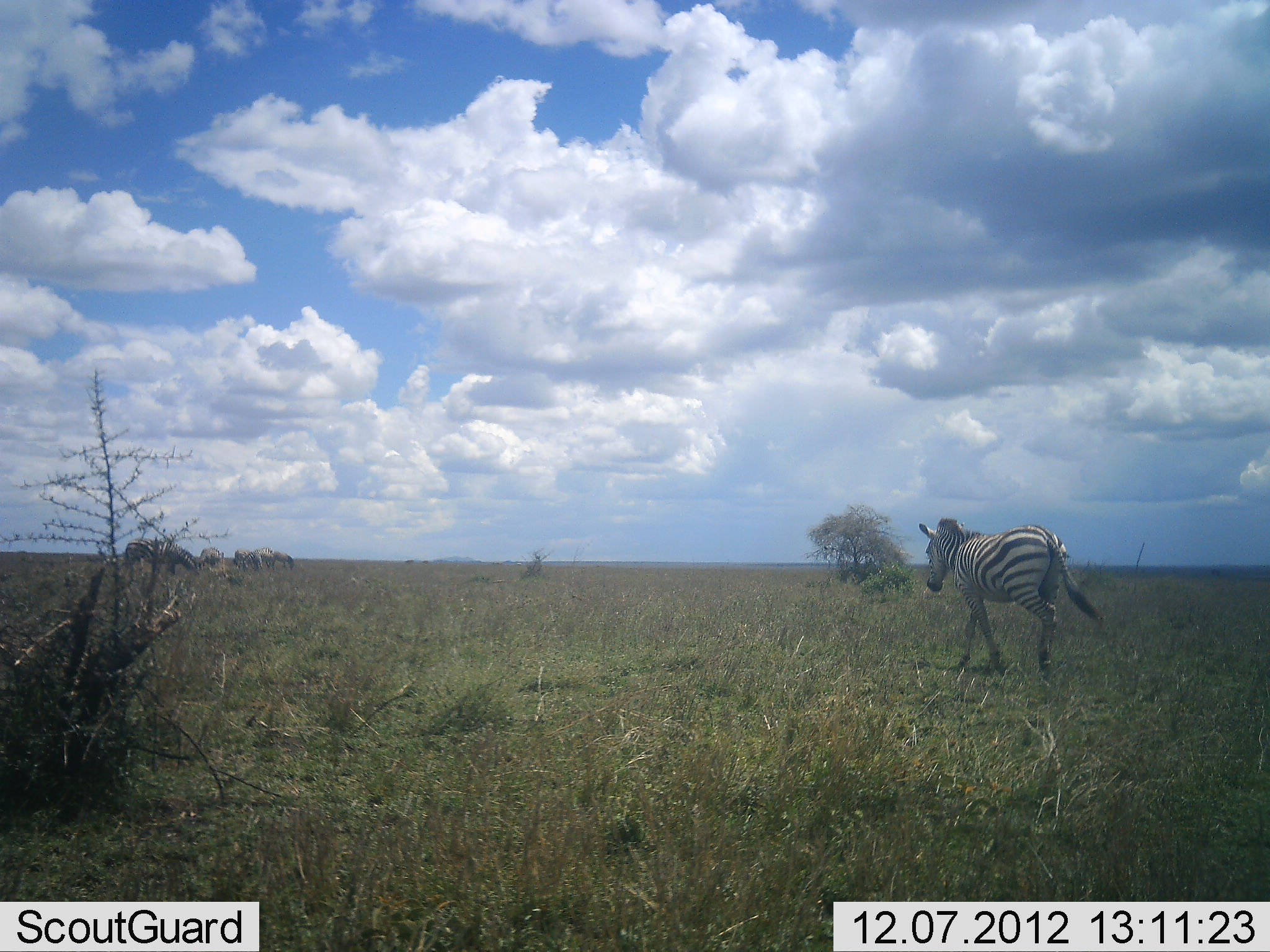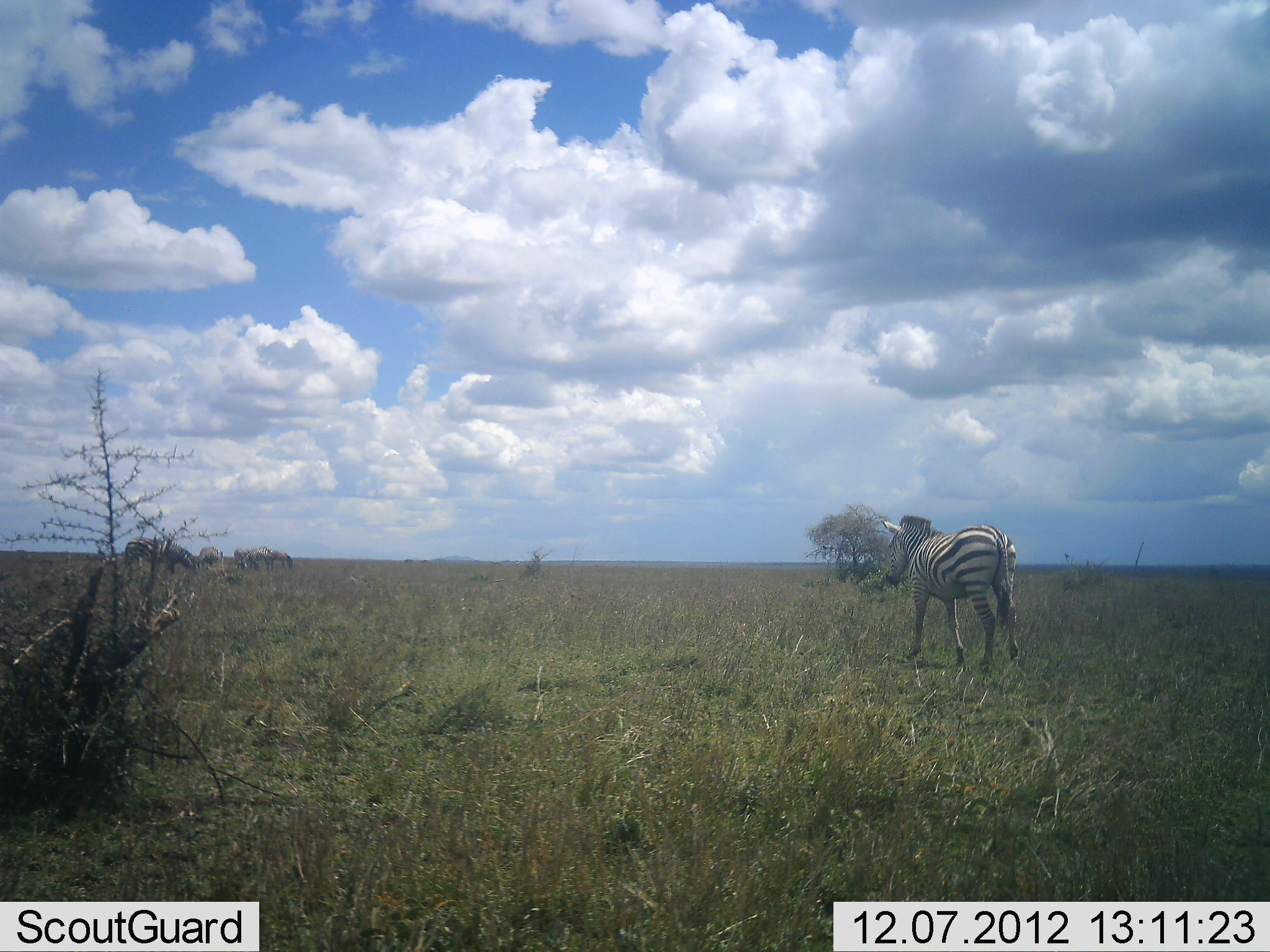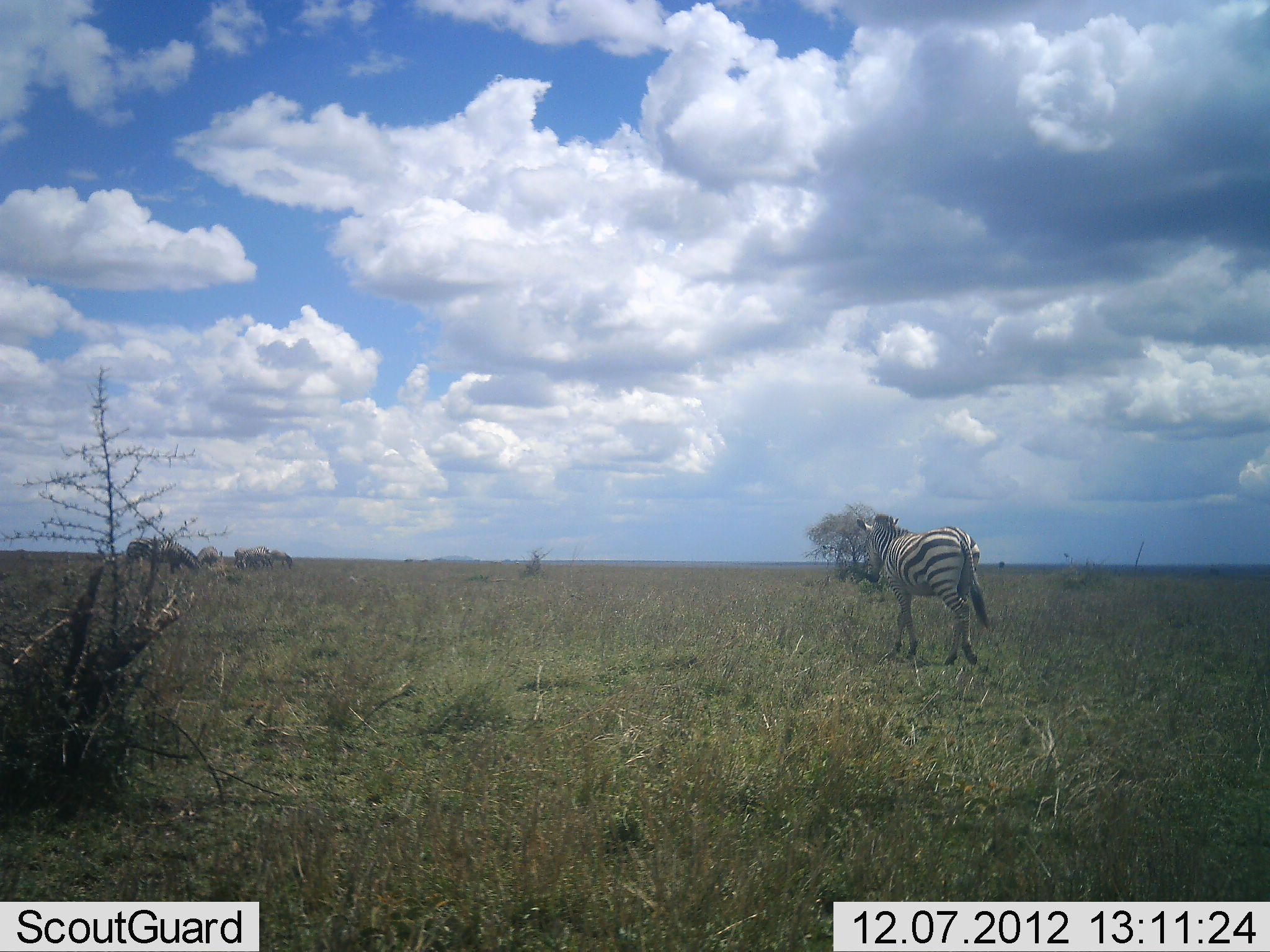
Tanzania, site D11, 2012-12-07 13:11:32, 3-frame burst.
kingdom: Animalia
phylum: Chordata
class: Mammalia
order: Perissodactyla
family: Equidae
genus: Equus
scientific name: Equus quagga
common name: plains zebra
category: zebra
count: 1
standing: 30%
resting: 0%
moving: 80%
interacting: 0%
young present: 0%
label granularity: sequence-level